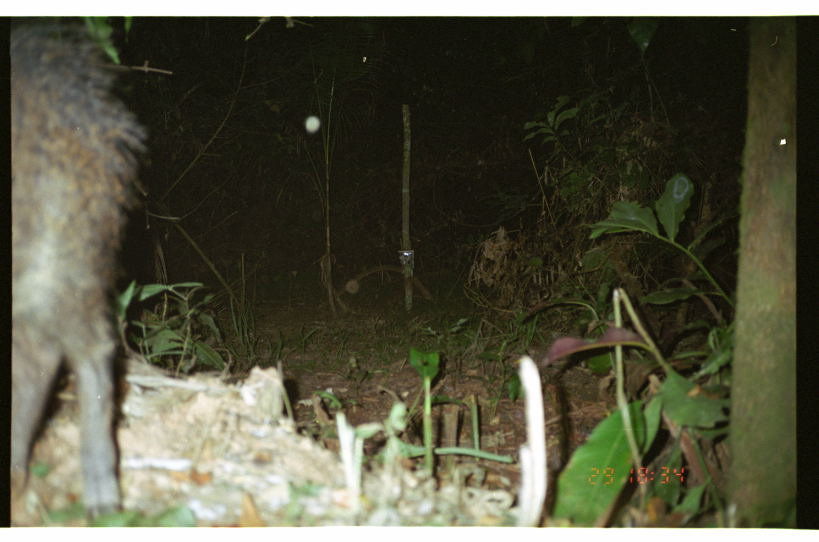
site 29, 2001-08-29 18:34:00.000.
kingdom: Animalia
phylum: Chordata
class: Mammalia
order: Artiodactyla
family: Tayassuidae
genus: Tayassu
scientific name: Tayassu pecari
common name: white-lipped peccary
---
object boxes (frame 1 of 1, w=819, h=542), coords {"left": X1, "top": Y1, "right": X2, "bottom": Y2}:
tayassu pecari: {"left": 11, "top": 17, "right": 145, "bottom": 527}